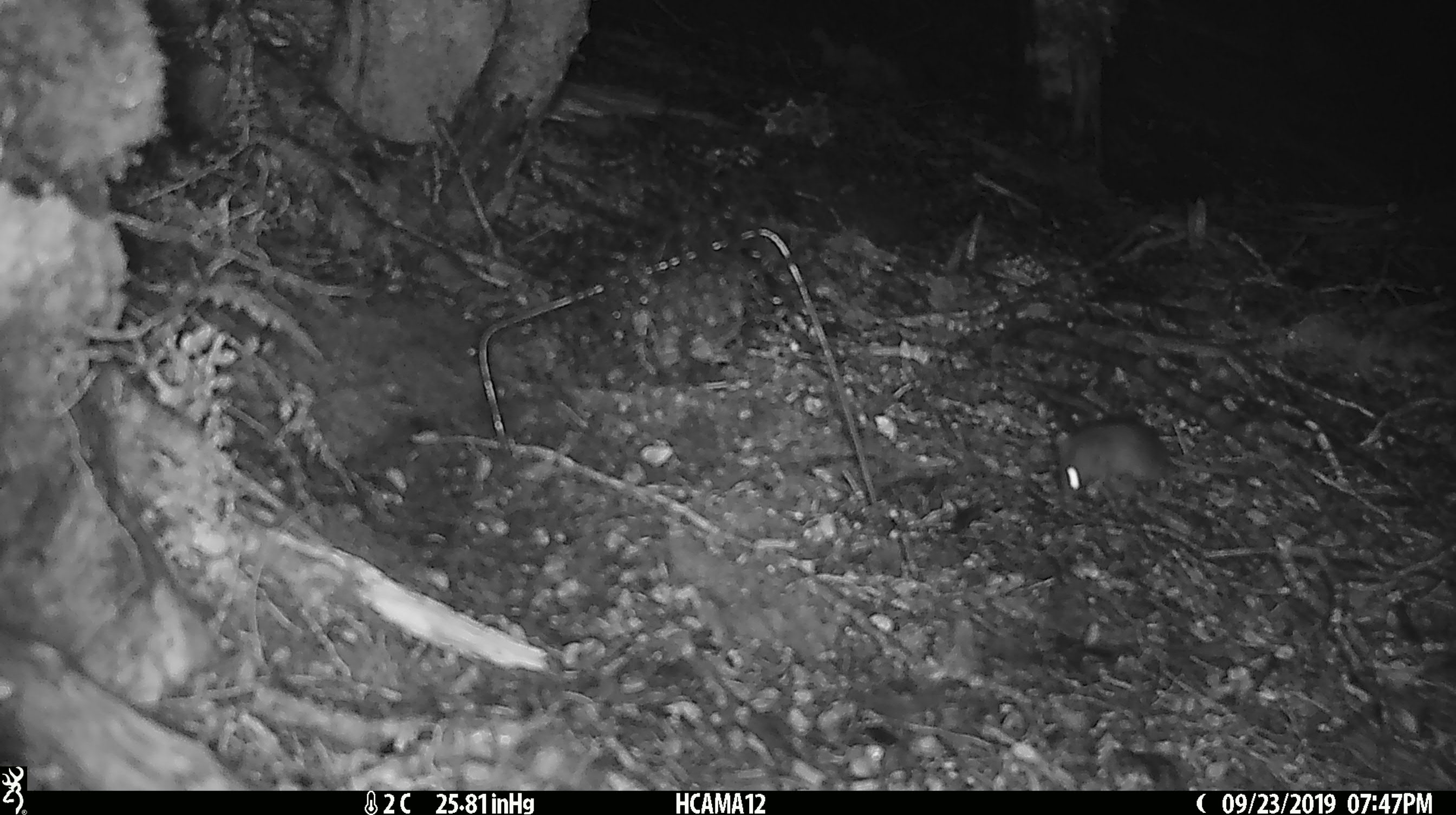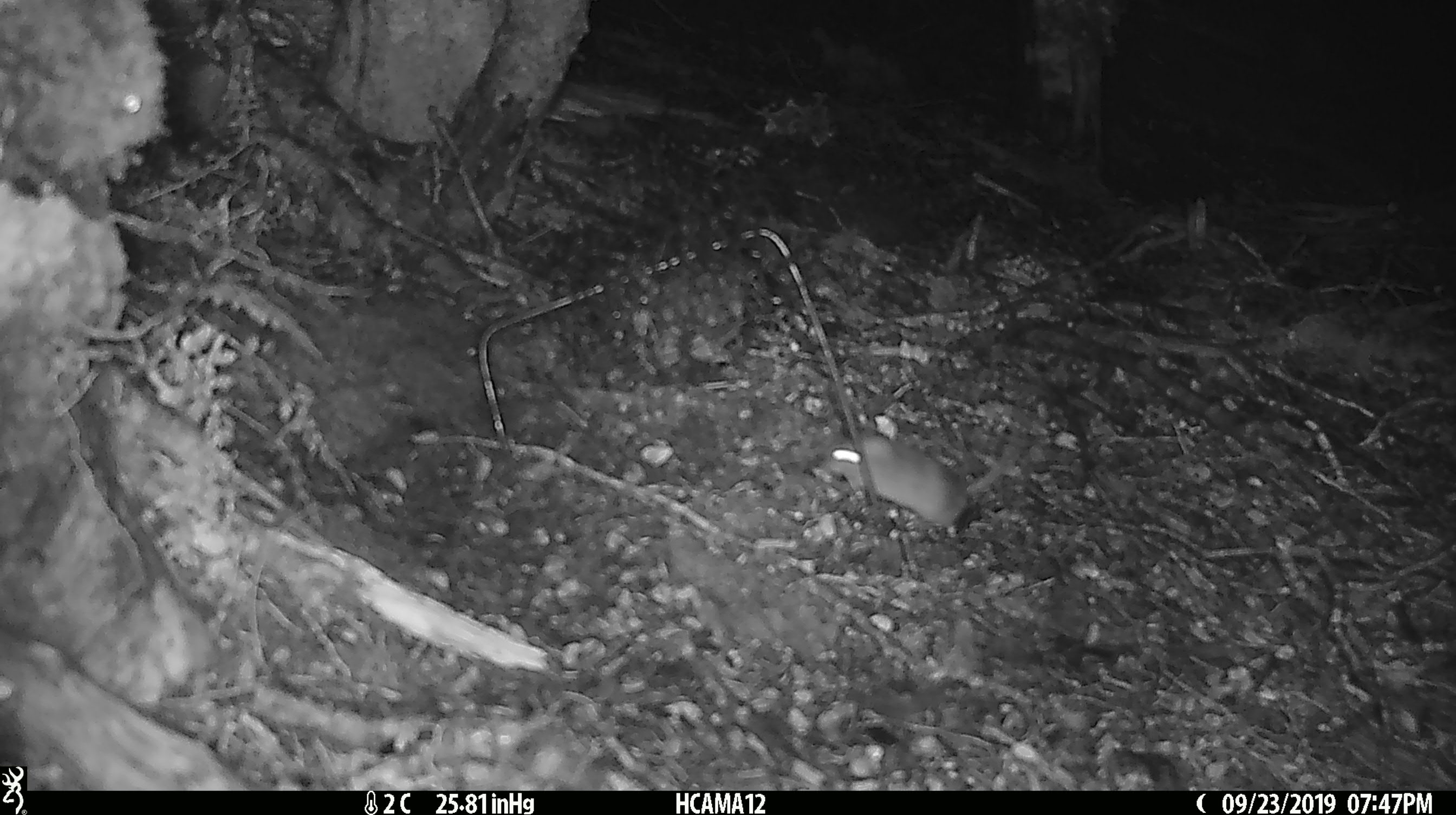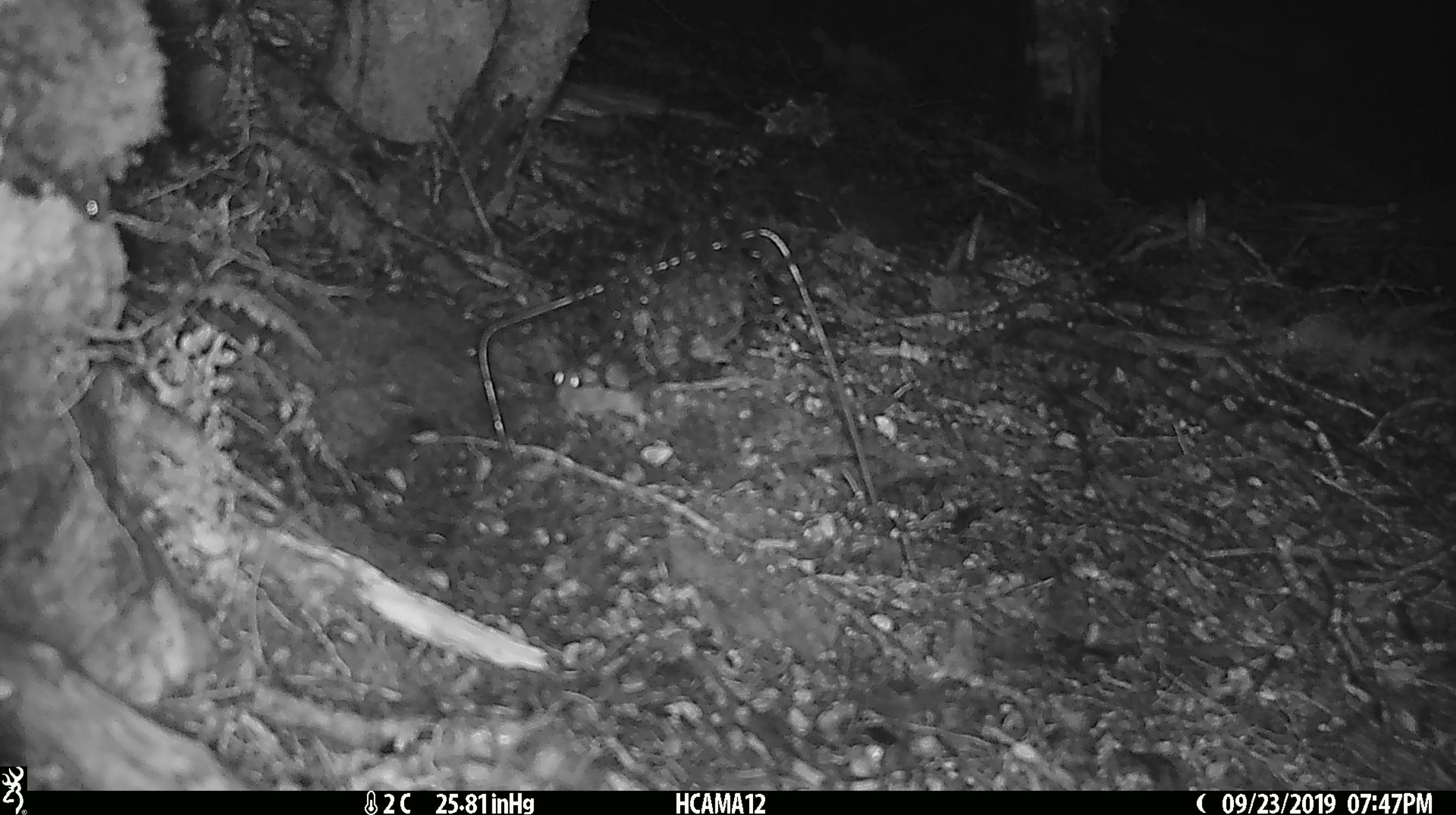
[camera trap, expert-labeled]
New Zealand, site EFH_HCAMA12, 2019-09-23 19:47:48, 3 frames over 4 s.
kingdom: Animalia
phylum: Chordata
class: Mammalia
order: Rodentia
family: Muridae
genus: Mus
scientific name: Mus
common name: mouse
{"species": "mouse (Mus)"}